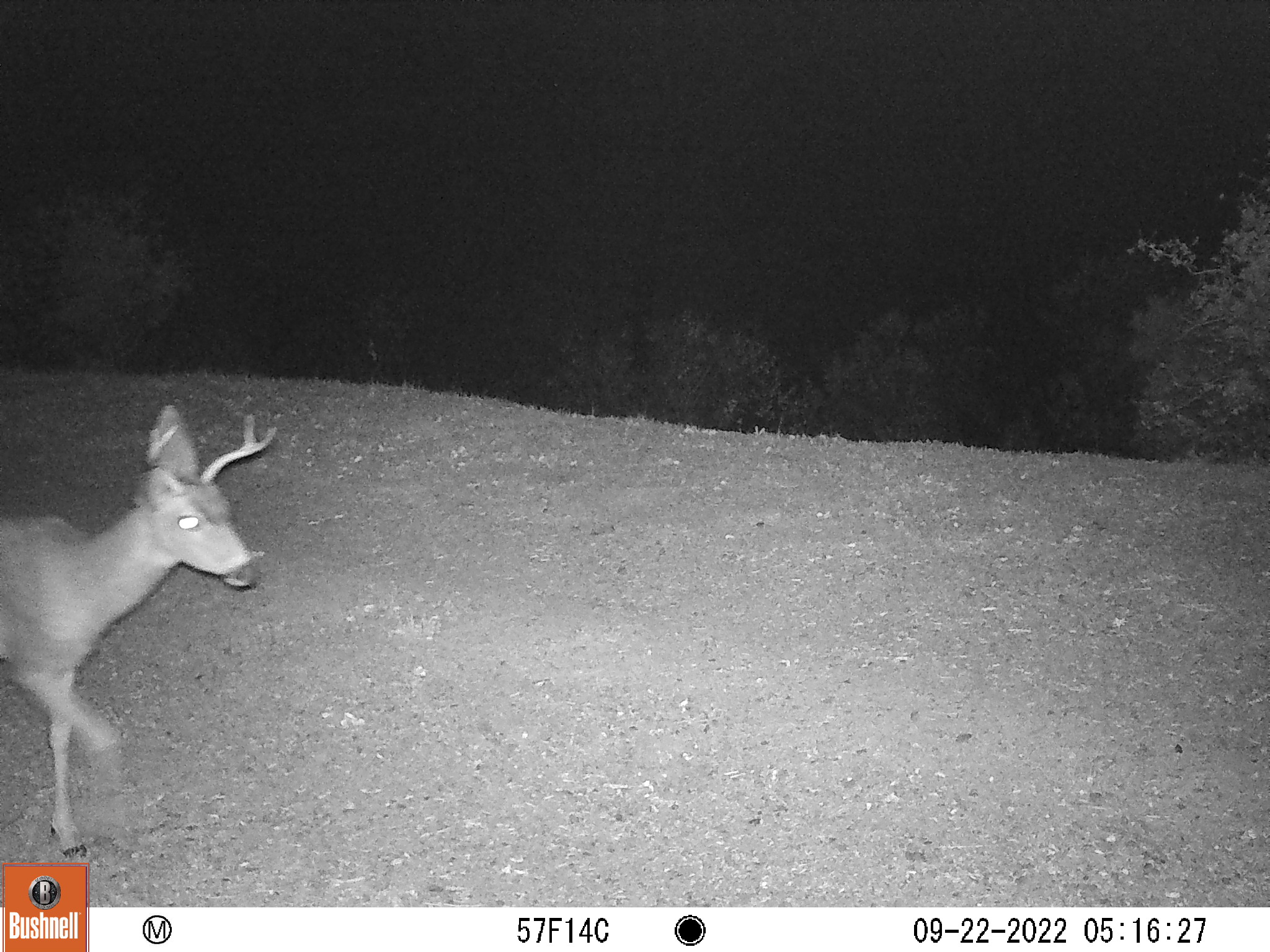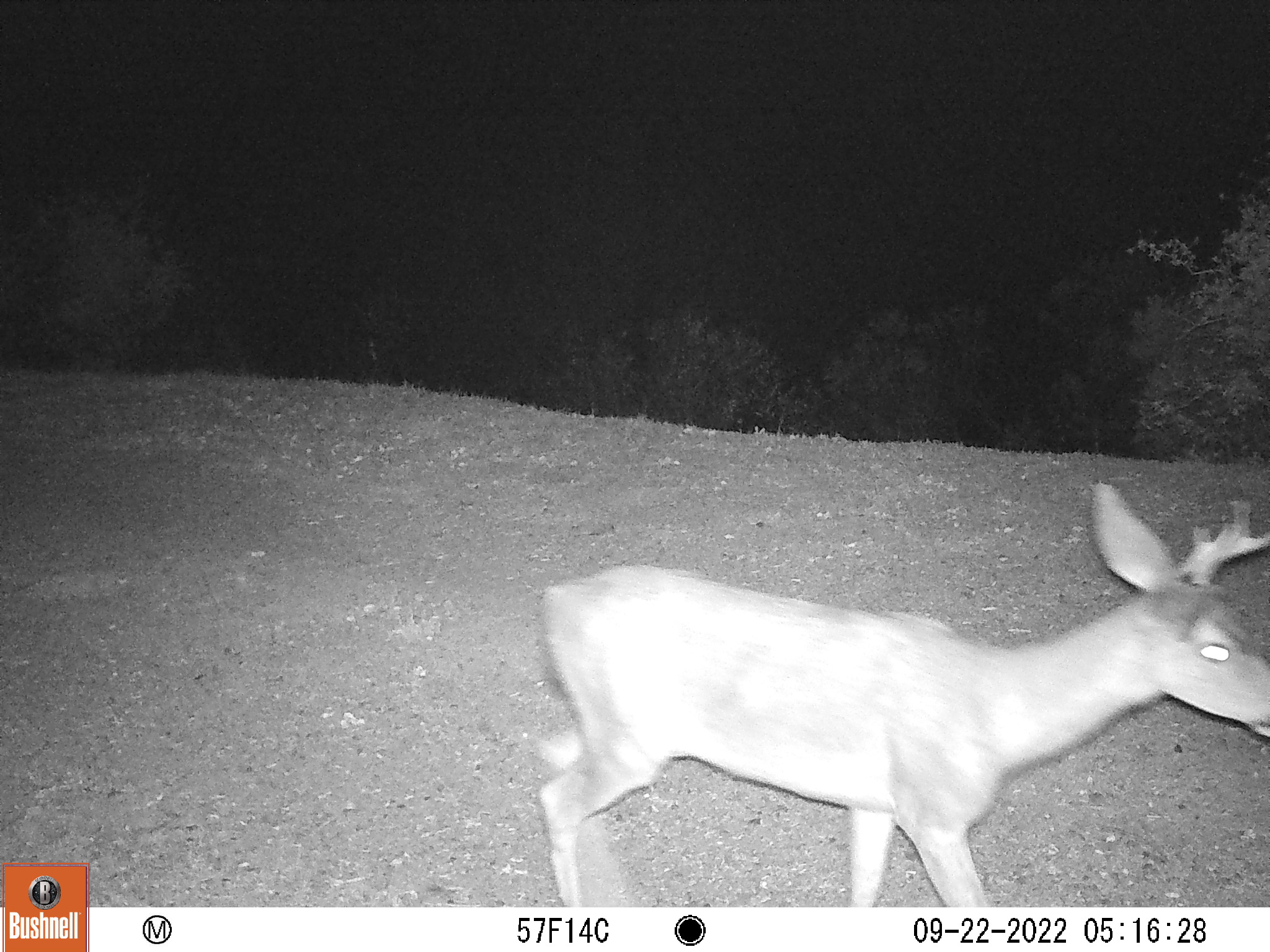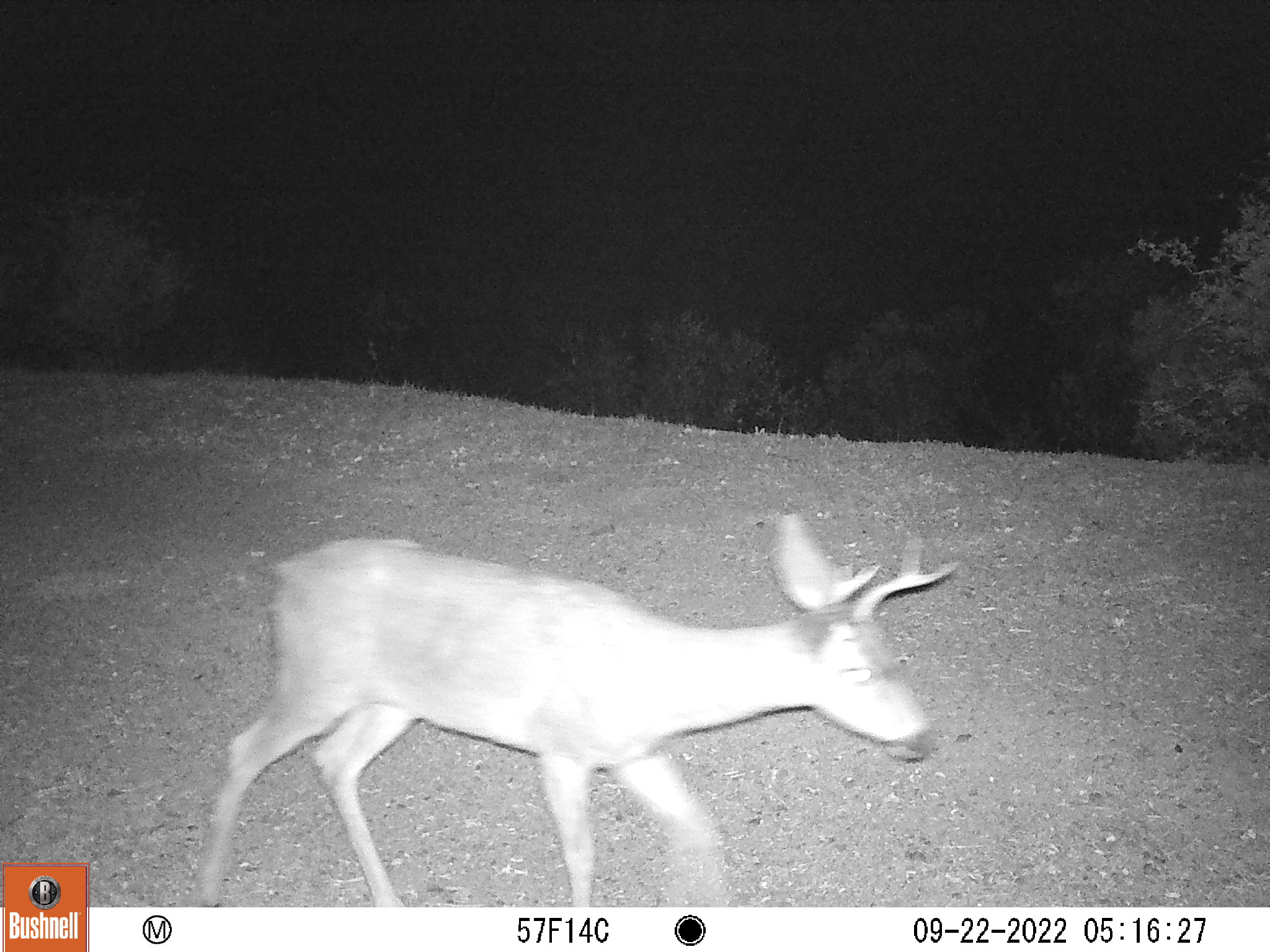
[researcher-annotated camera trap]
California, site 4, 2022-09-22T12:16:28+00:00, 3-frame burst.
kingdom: Animalia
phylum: Chordata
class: Mammalia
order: Artiodactyla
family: Cervidae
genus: Odocoileus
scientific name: Odocoileus hemionus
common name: mule deer